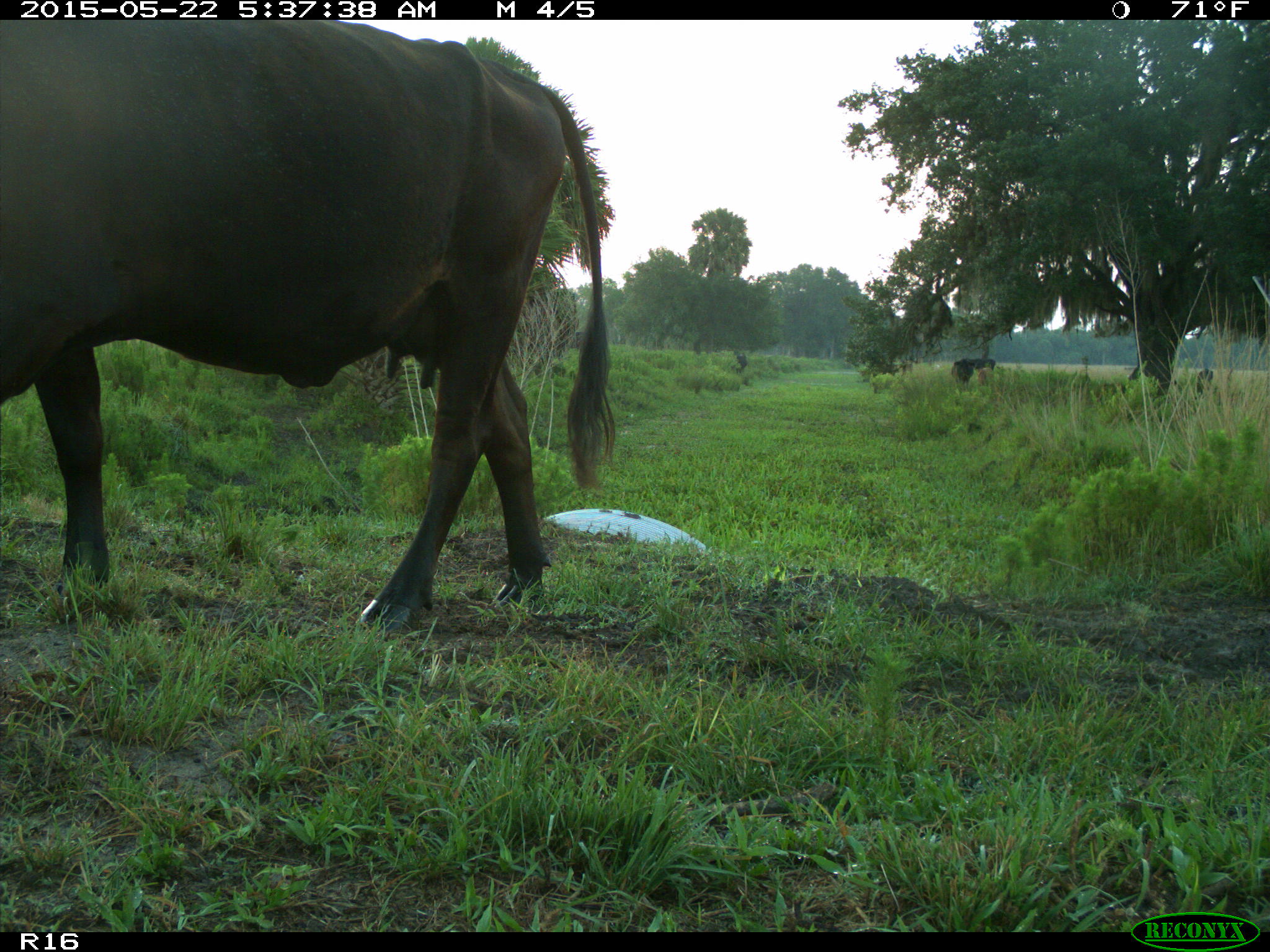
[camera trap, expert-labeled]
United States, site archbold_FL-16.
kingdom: Animalia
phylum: Chordata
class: Mammalia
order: Artiodactyla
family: Bovidae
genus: Bos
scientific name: Bos taurus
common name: domestic cow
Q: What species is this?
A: Bos taurus (domestic cow).